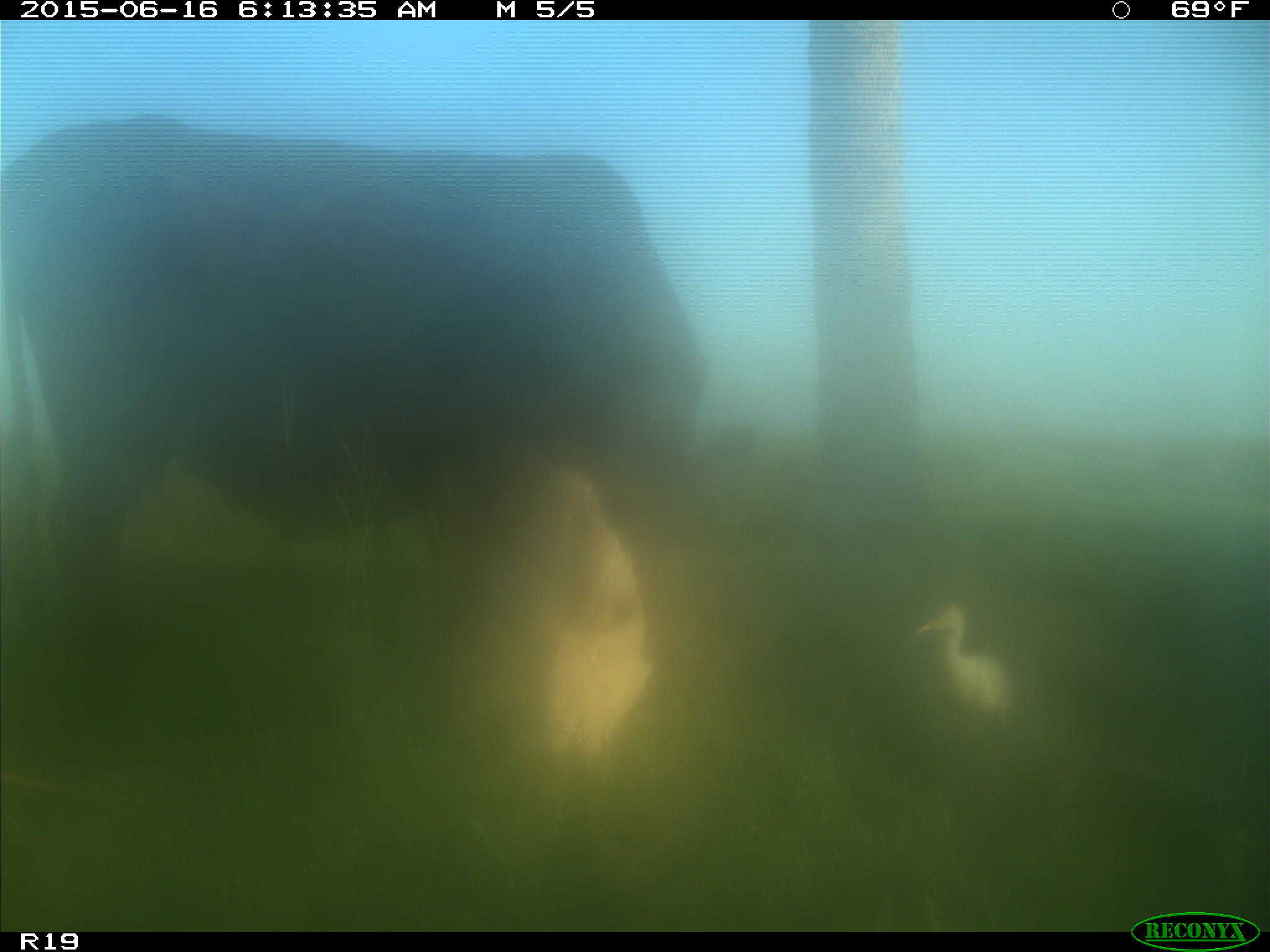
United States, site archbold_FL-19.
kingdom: Animalia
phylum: Chordata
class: Mammalia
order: Artiodactyla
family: Bovidae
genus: Bos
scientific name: Bos taurus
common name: domestic cow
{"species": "Bos taurus (domestic cow)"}